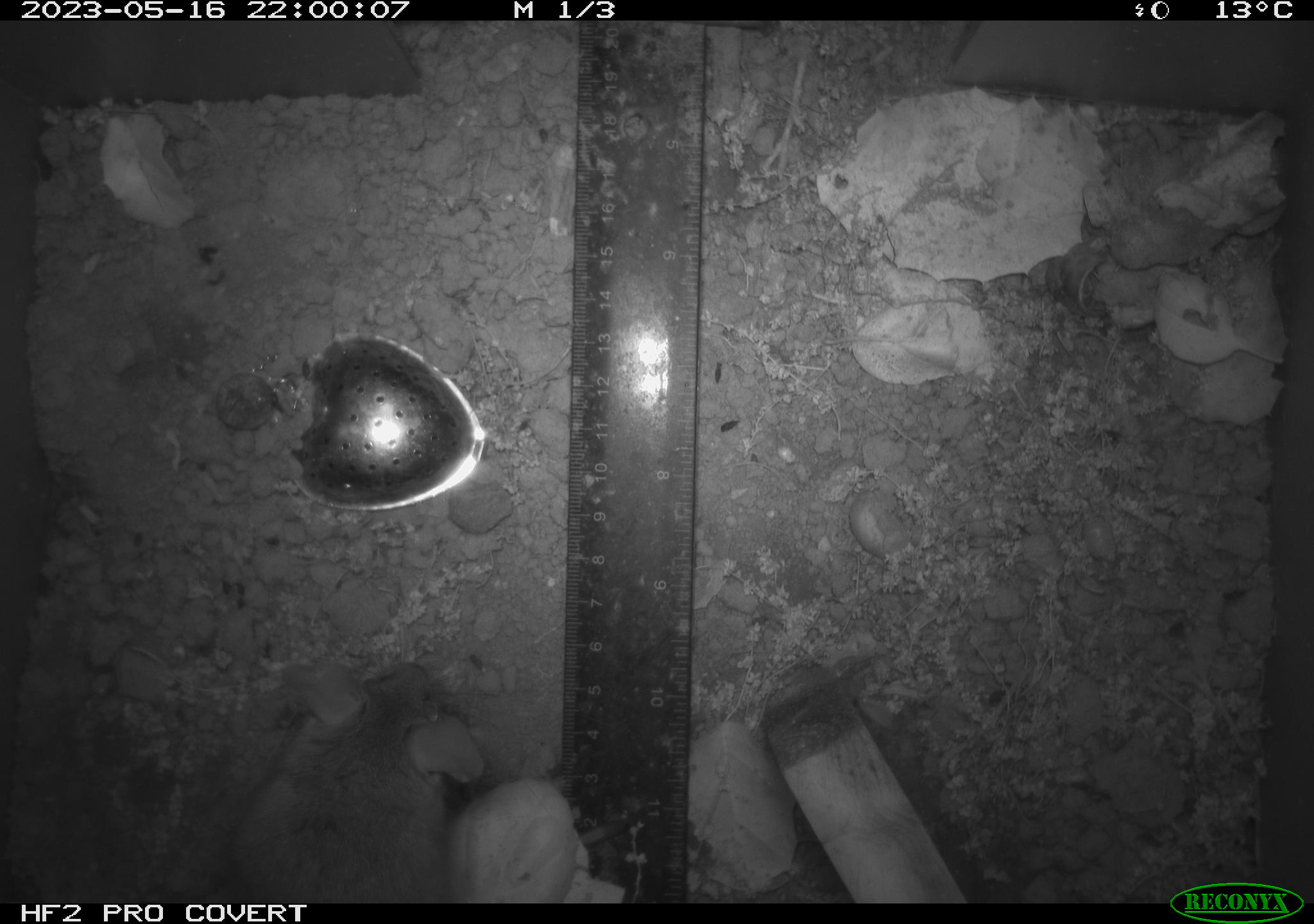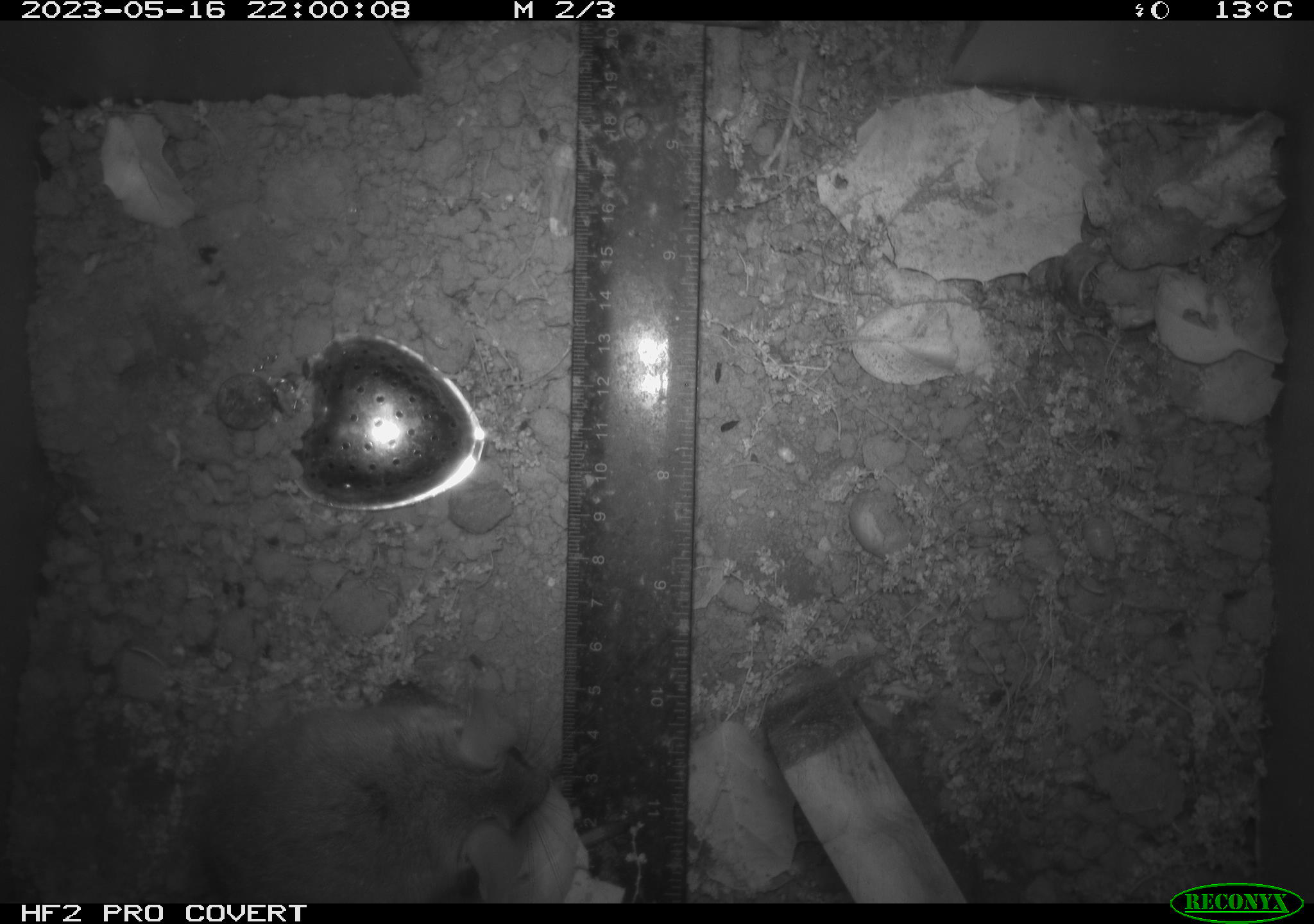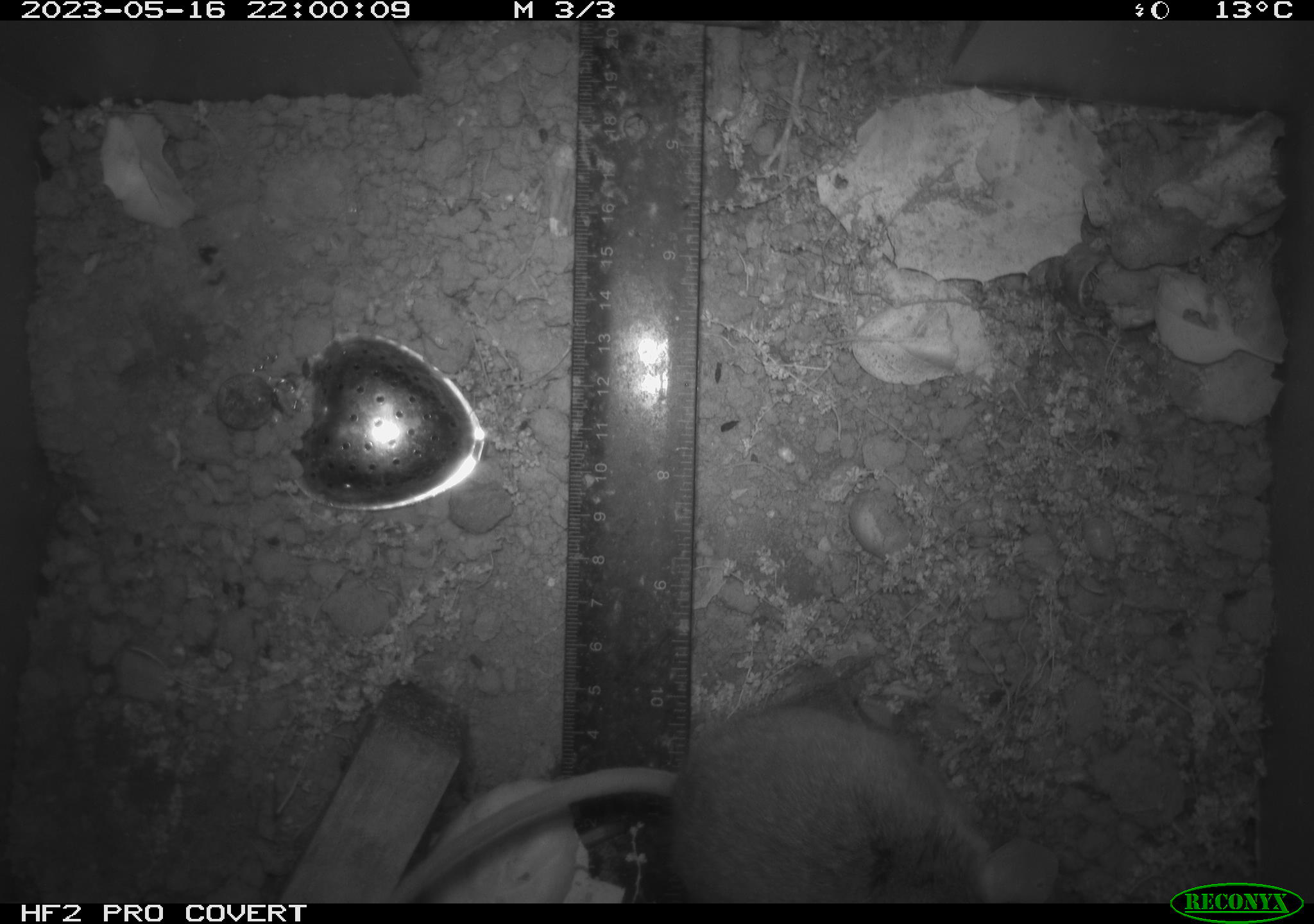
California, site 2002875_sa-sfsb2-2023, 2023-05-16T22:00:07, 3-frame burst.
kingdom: Animalia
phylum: Chordata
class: Mammalia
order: Rodentia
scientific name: Rodentia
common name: mouse species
Mouse species (Rodentia).